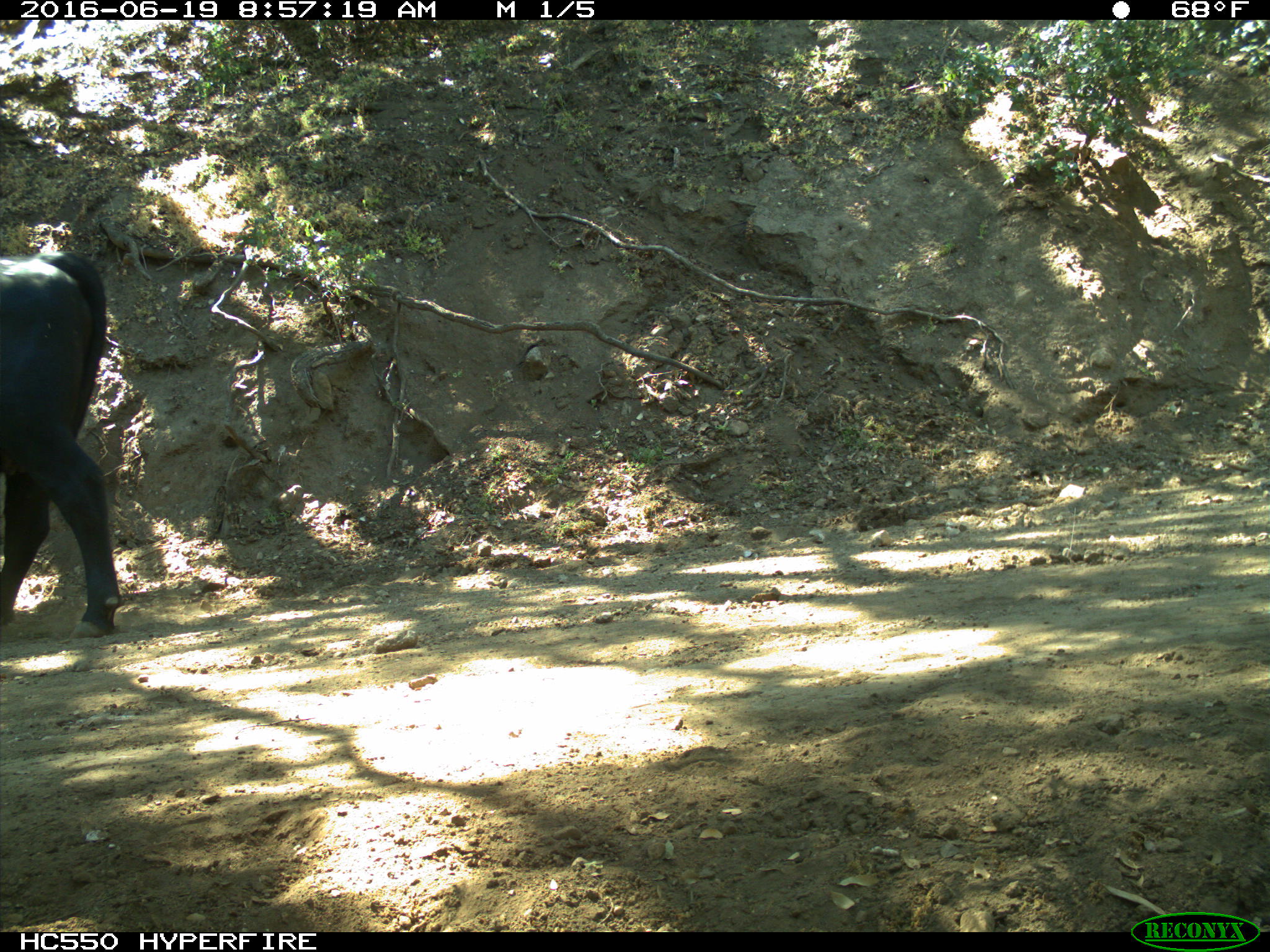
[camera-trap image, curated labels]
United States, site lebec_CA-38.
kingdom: Animalia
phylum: Chordata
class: Mammalia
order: Artiodactyla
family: Bovidae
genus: Bos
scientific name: Bos taurus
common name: domestic cow